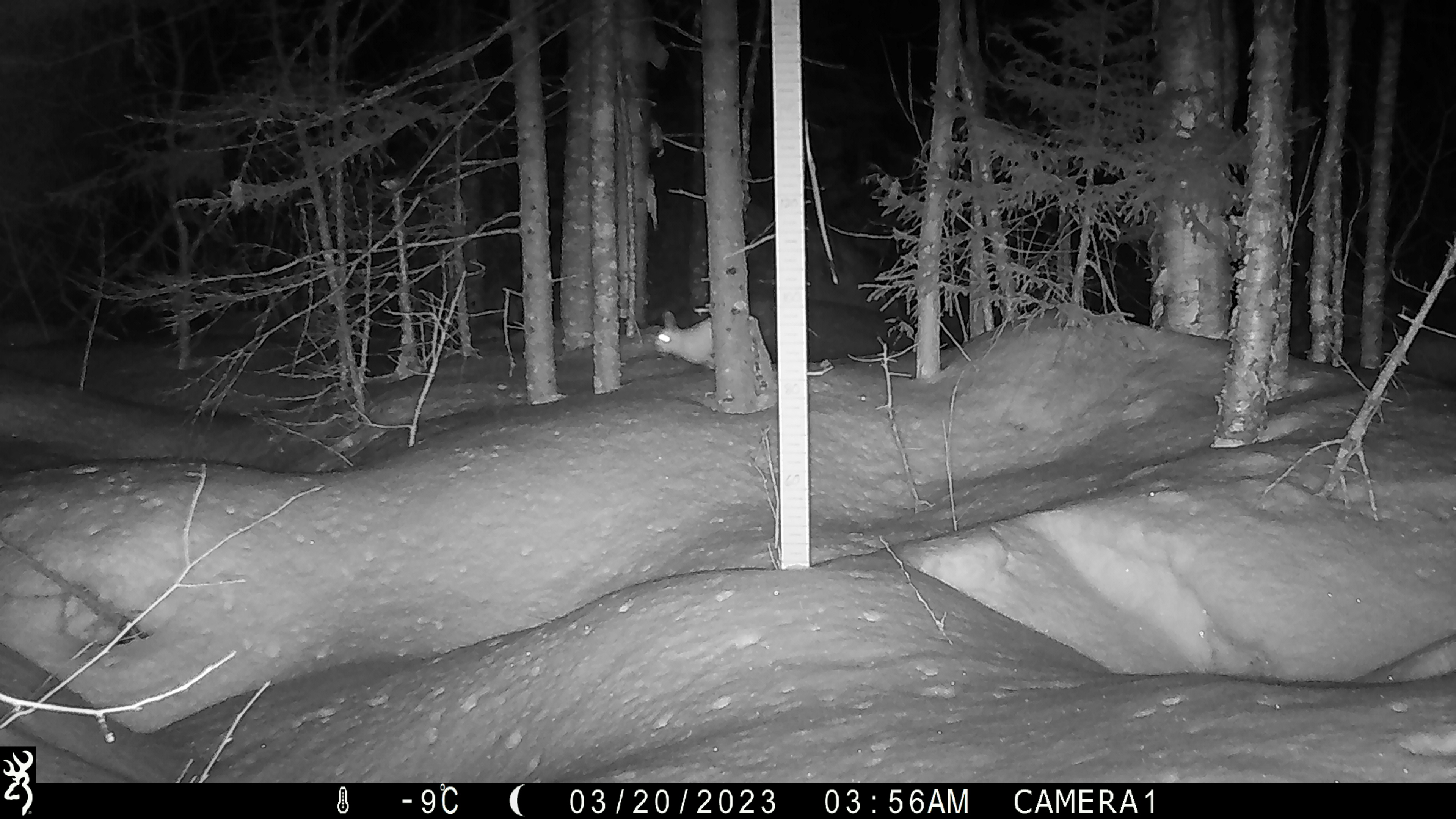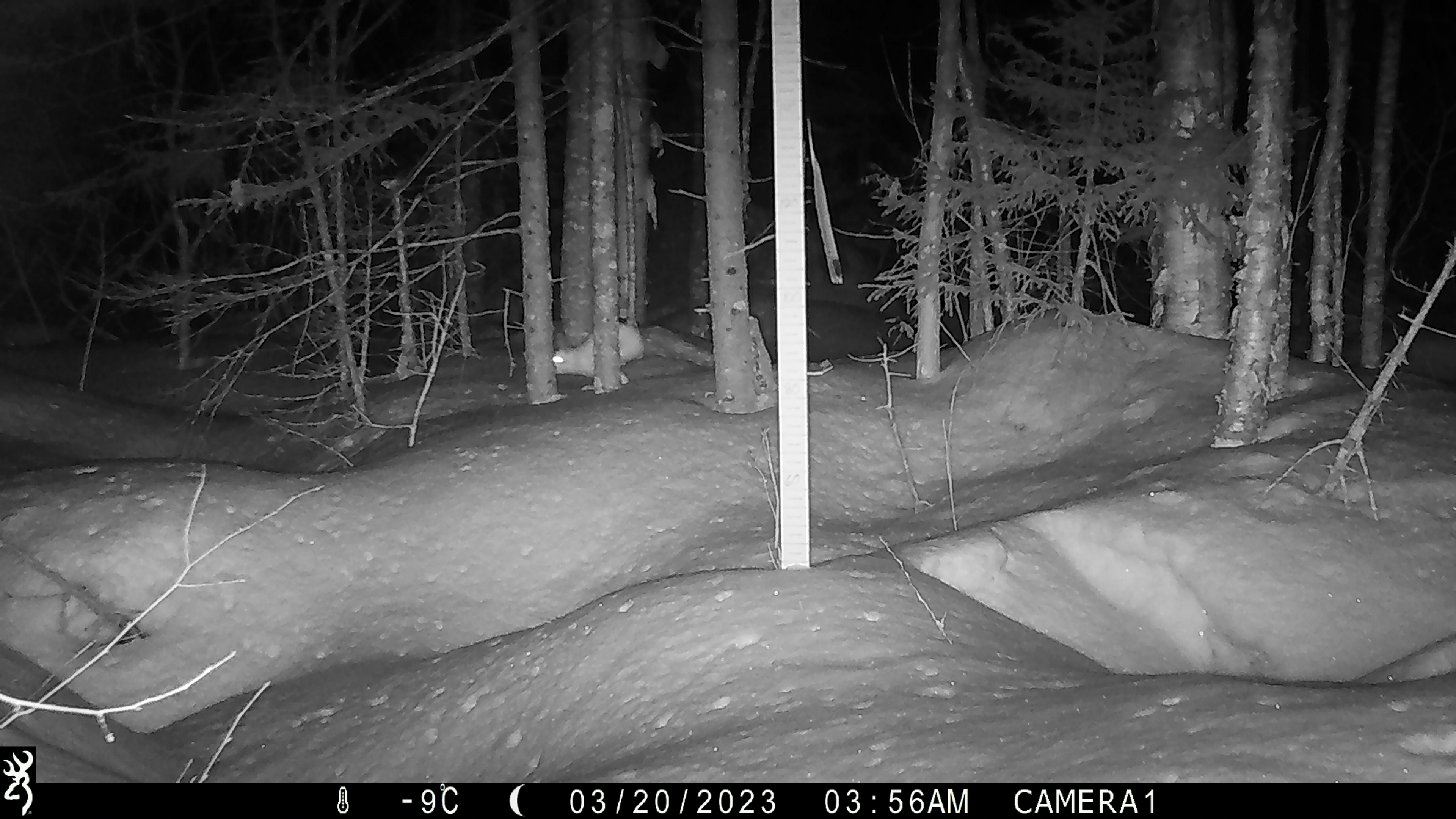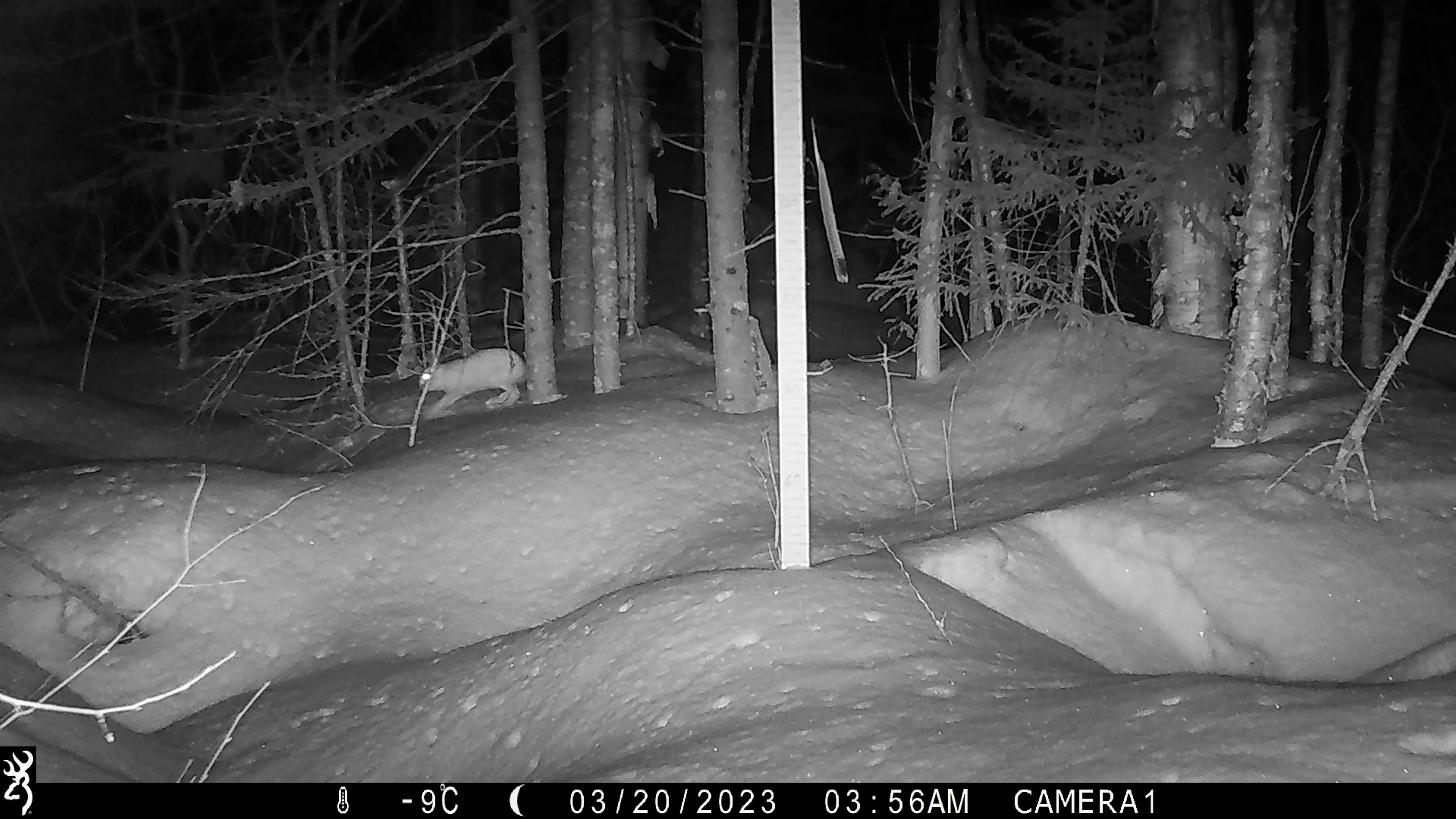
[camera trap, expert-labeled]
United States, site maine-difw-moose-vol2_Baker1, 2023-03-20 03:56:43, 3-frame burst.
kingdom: Animalia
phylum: Chordata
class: Mammalia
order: Lagomorpha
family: Leporidae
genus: Lepus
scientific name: Lepus americanus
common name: snowshoe hare